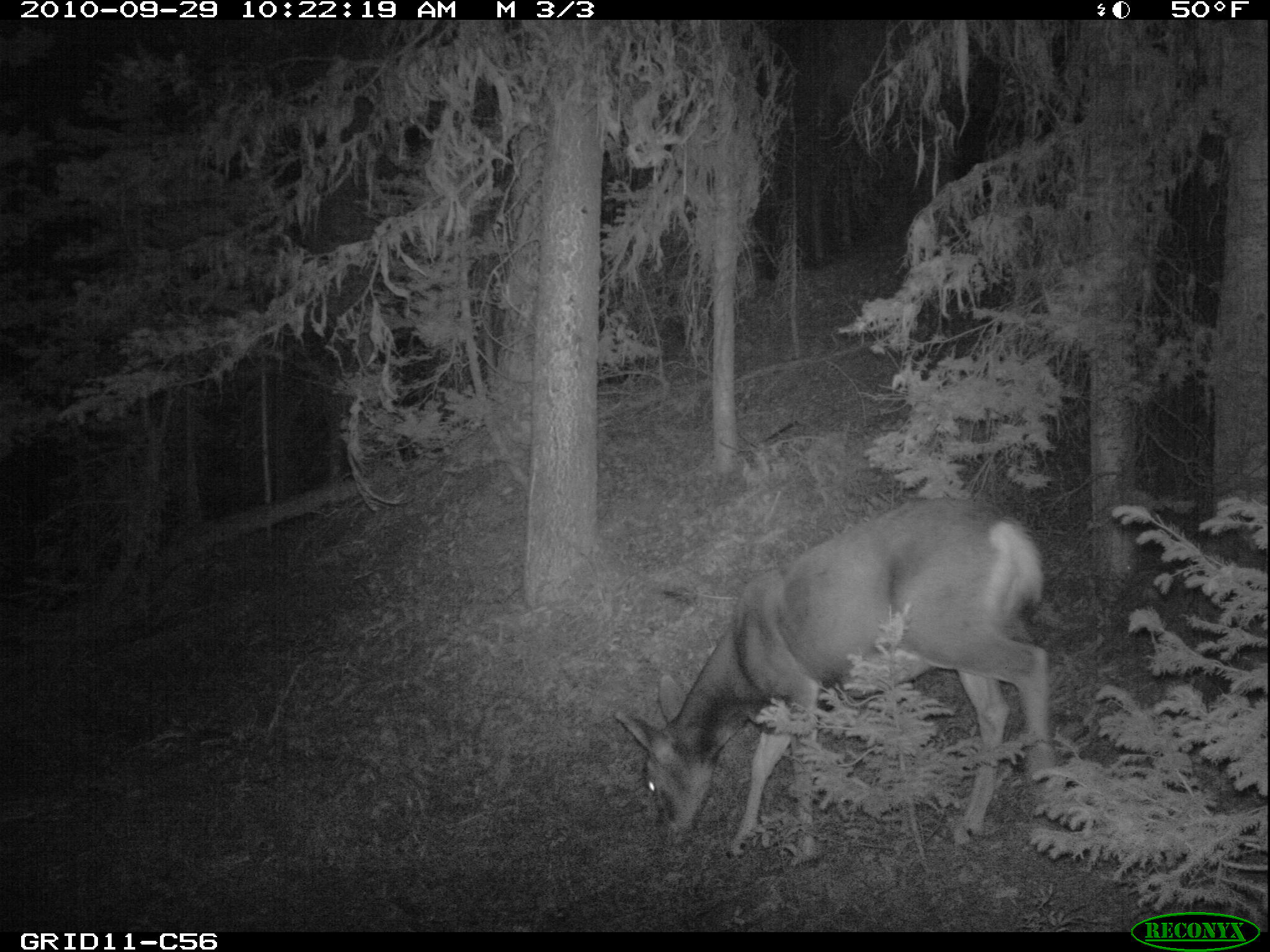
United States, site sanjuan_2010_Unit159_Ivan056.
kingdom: Animalia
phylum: Chordata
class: Mammalia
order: Artiodactyla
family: Cervidae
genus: Odocoileus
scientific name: Odocoileus hemionus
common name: mule deer